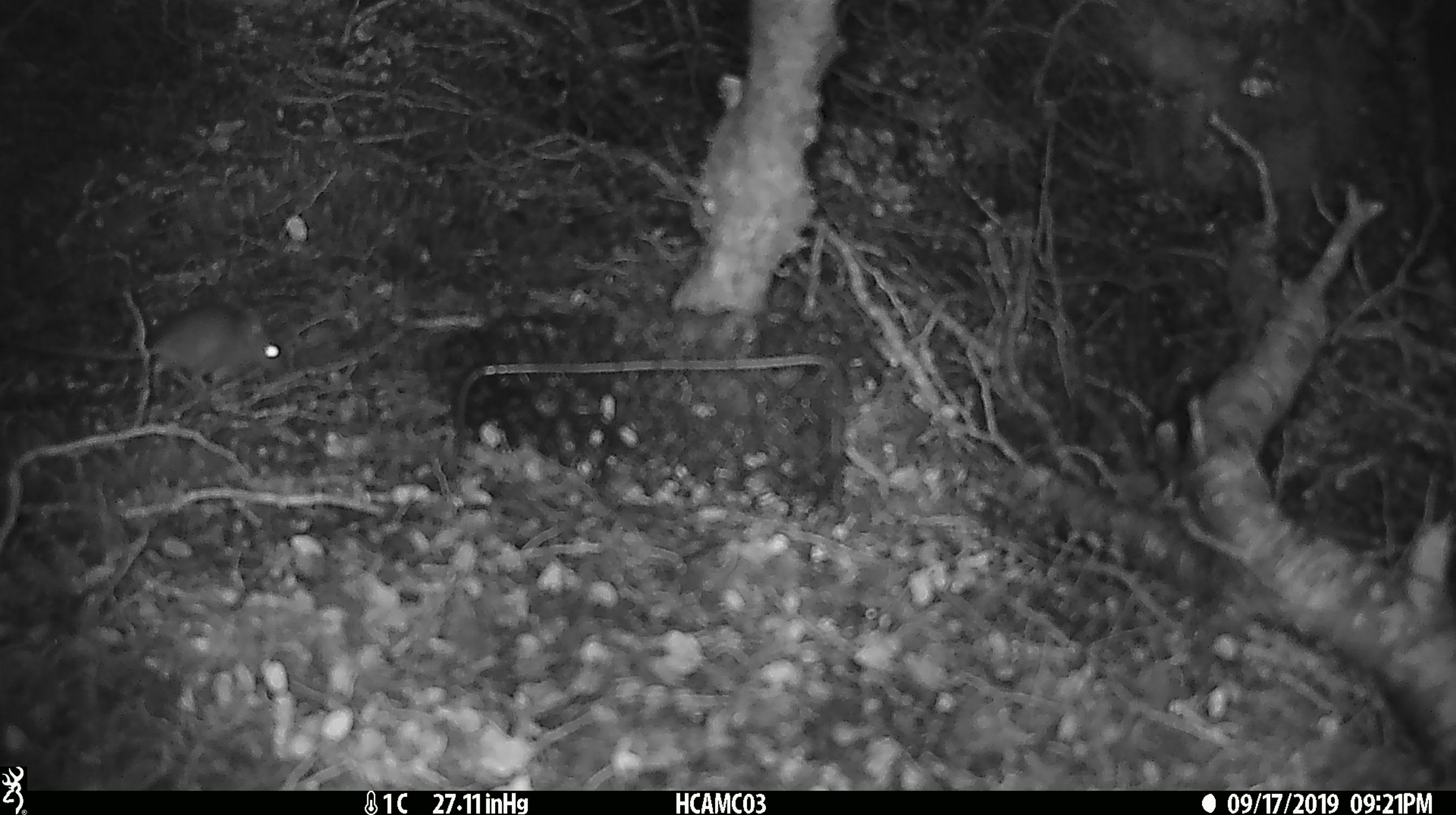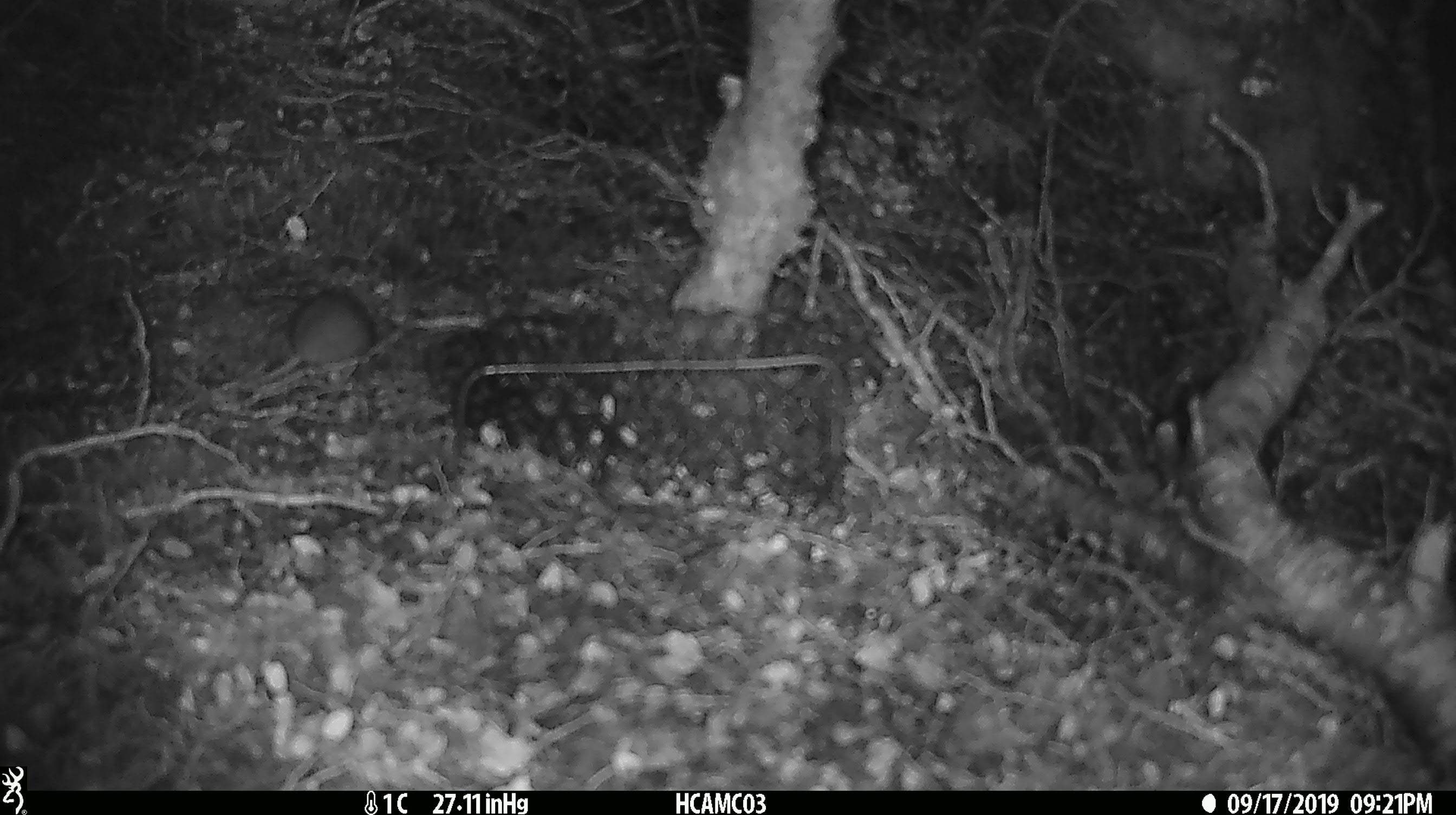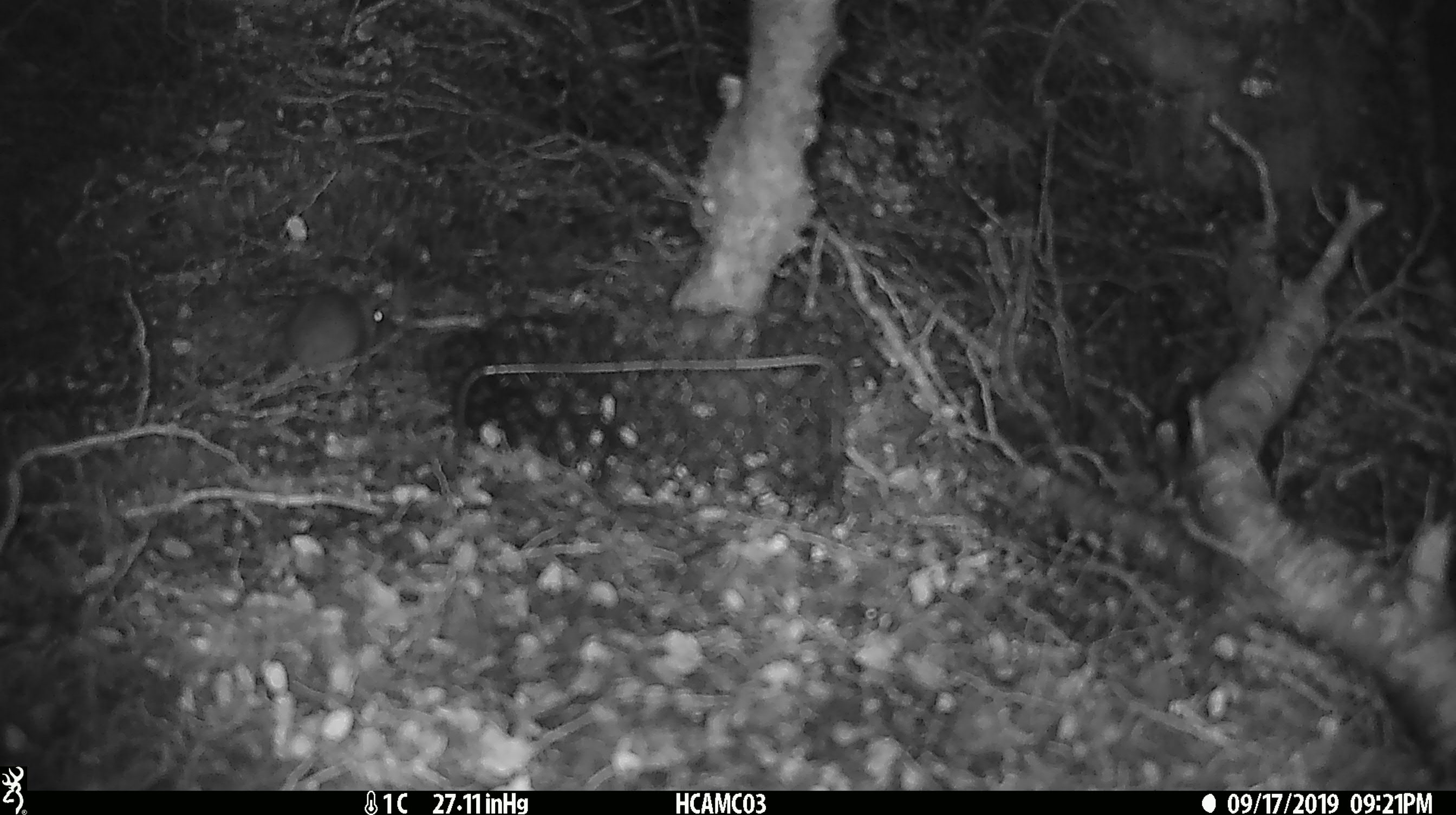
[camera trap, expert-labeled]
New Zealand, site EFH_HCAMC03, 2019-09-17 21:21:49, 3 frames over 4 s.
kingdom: Animalia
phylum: Chordata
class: Mammalia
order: Rodentia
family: Muridae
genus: Mus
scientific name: Mus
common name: mouse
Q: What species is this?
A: Mouse (Mus).